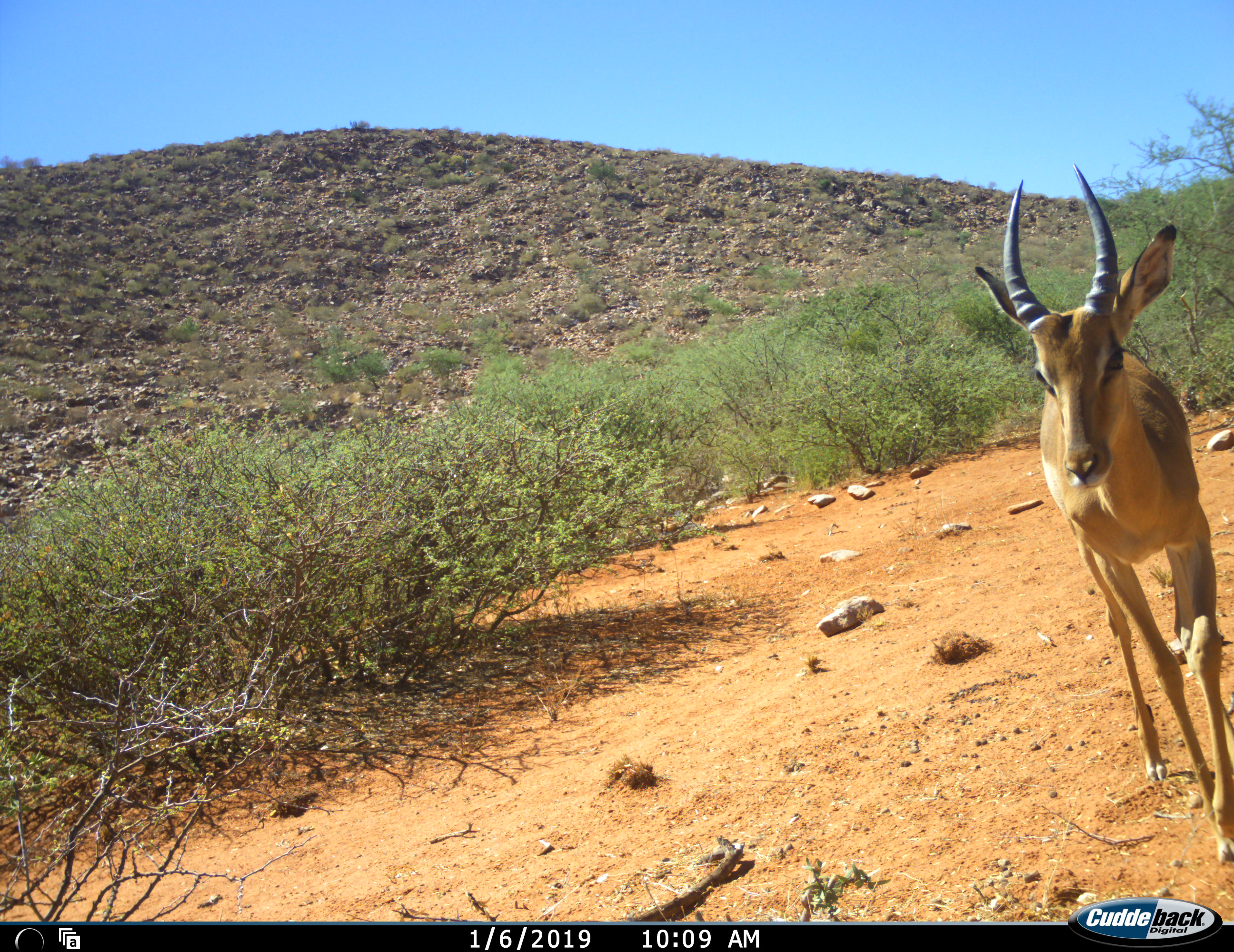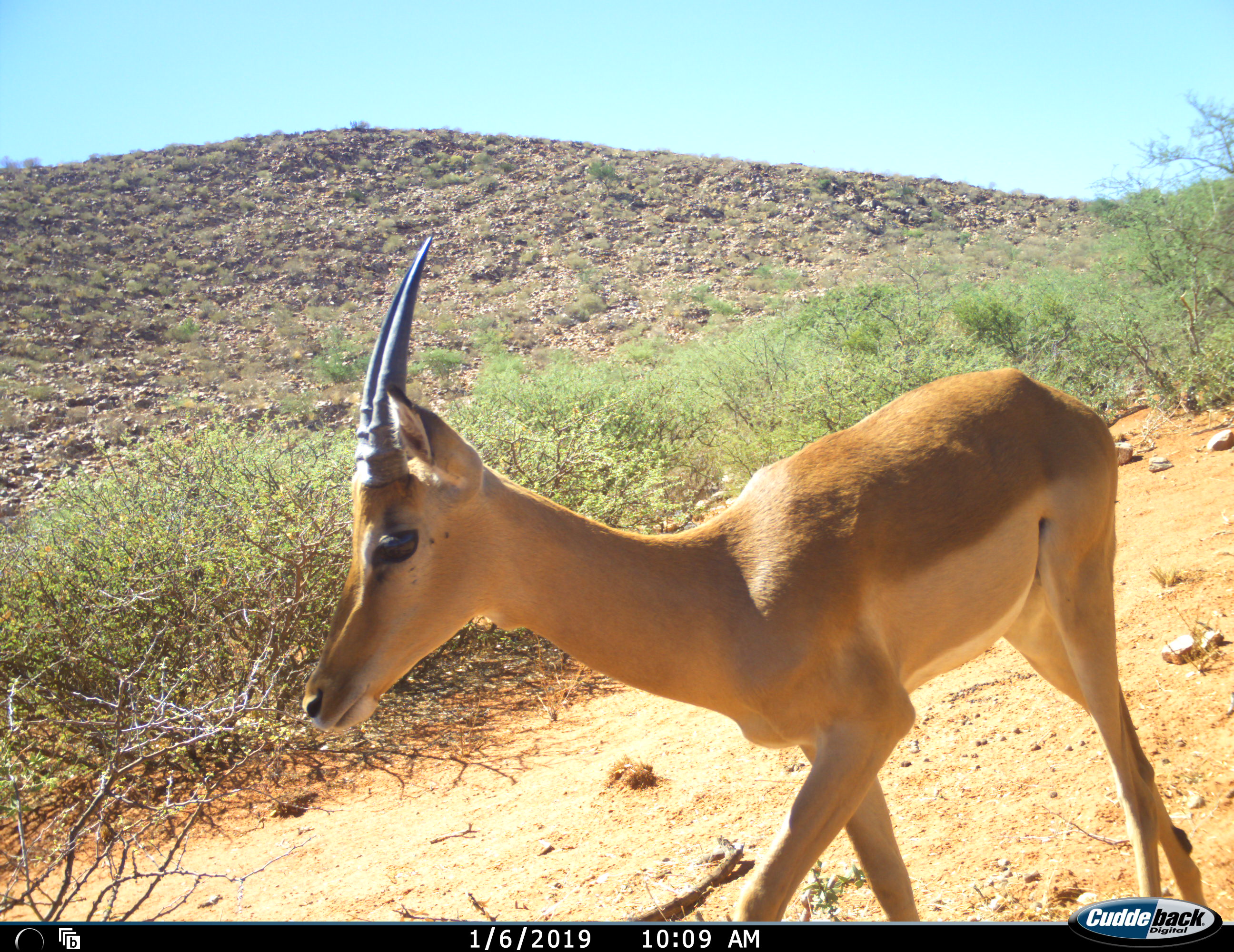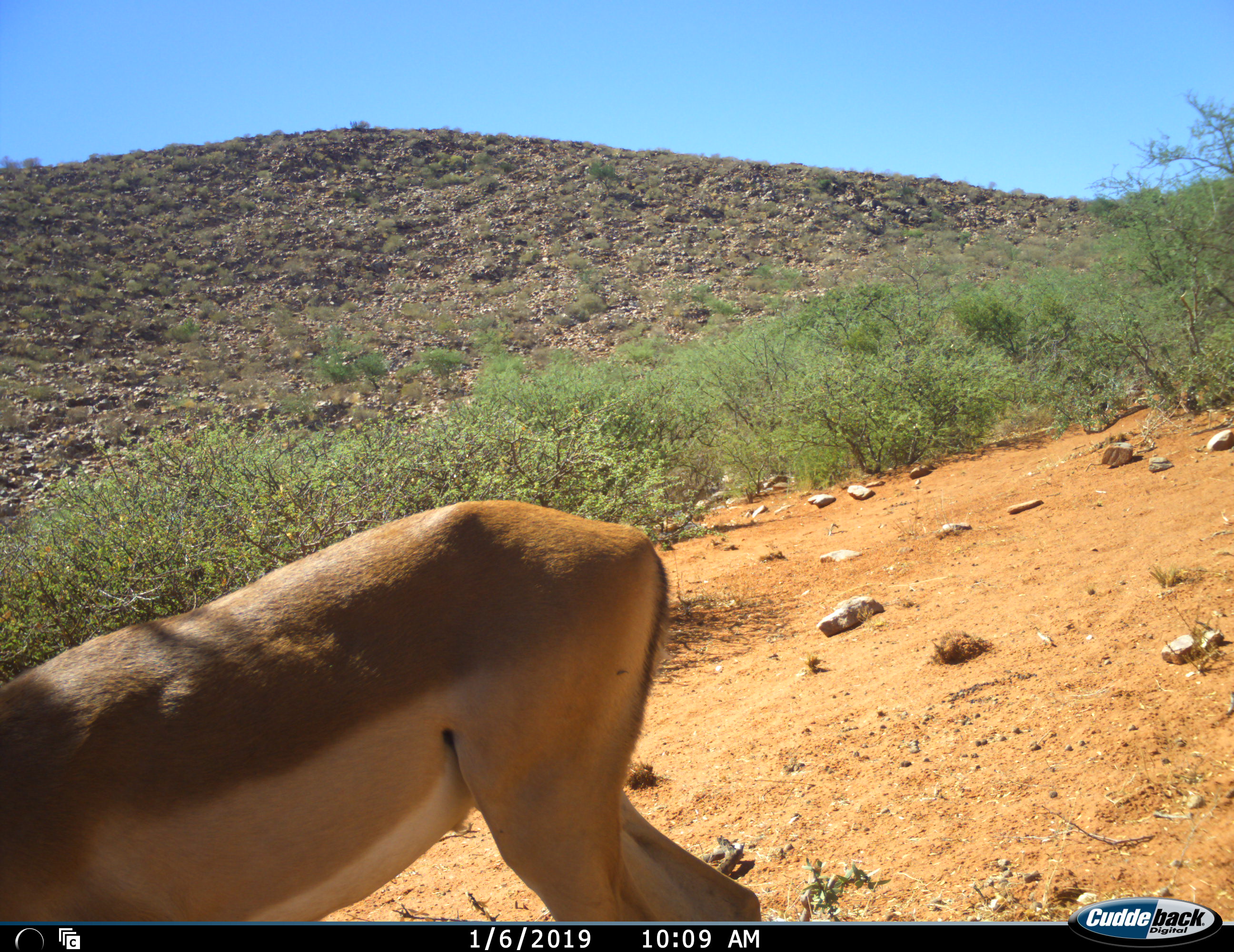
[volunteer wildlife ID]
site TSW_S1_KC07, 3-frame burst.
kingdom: Animalia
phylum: Chordata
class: Mammalia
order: Artiodactyla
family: Bovidae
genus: Aepyceros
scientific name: Aepyceros melampus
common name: impala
Impala (Aepyceros melampus), count 1. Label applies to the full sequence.